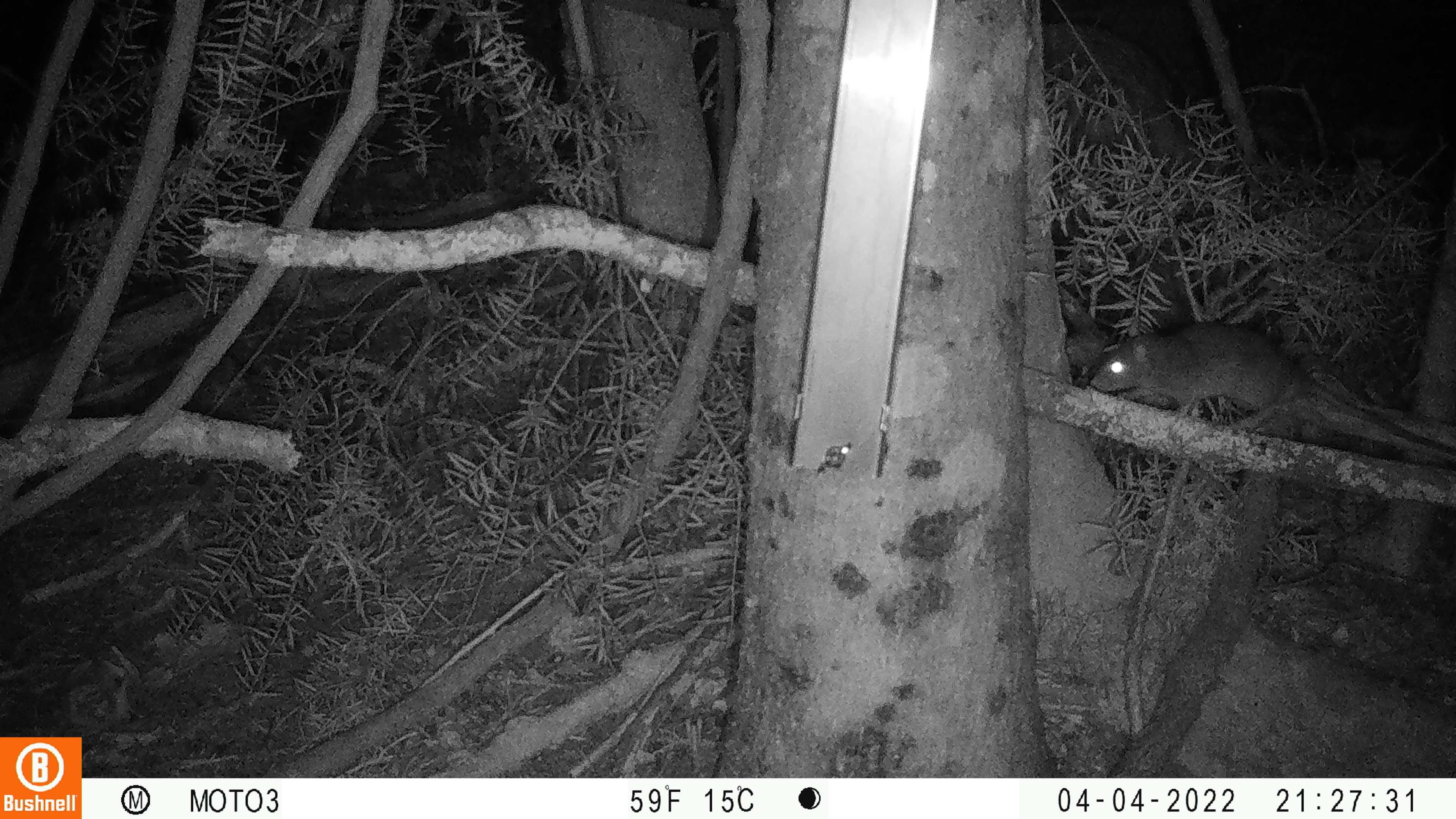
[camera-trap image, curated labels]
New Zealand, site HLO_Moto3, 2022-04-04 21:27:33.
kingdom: Animalia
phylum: Chordata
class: Mammalia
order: Rodentia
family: Muridae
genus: Rattus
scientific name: Rattus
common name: rat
Rat (Rattus).